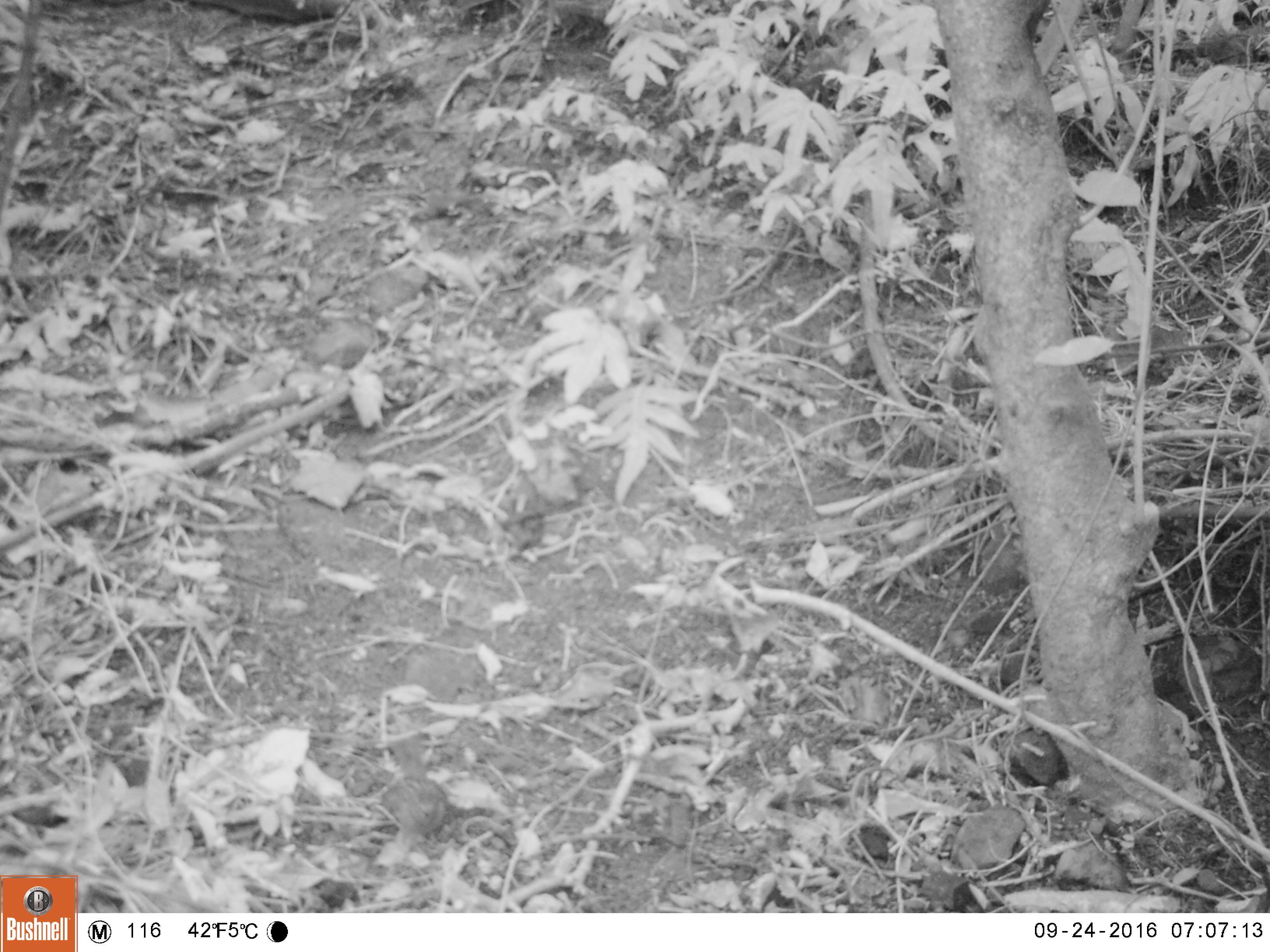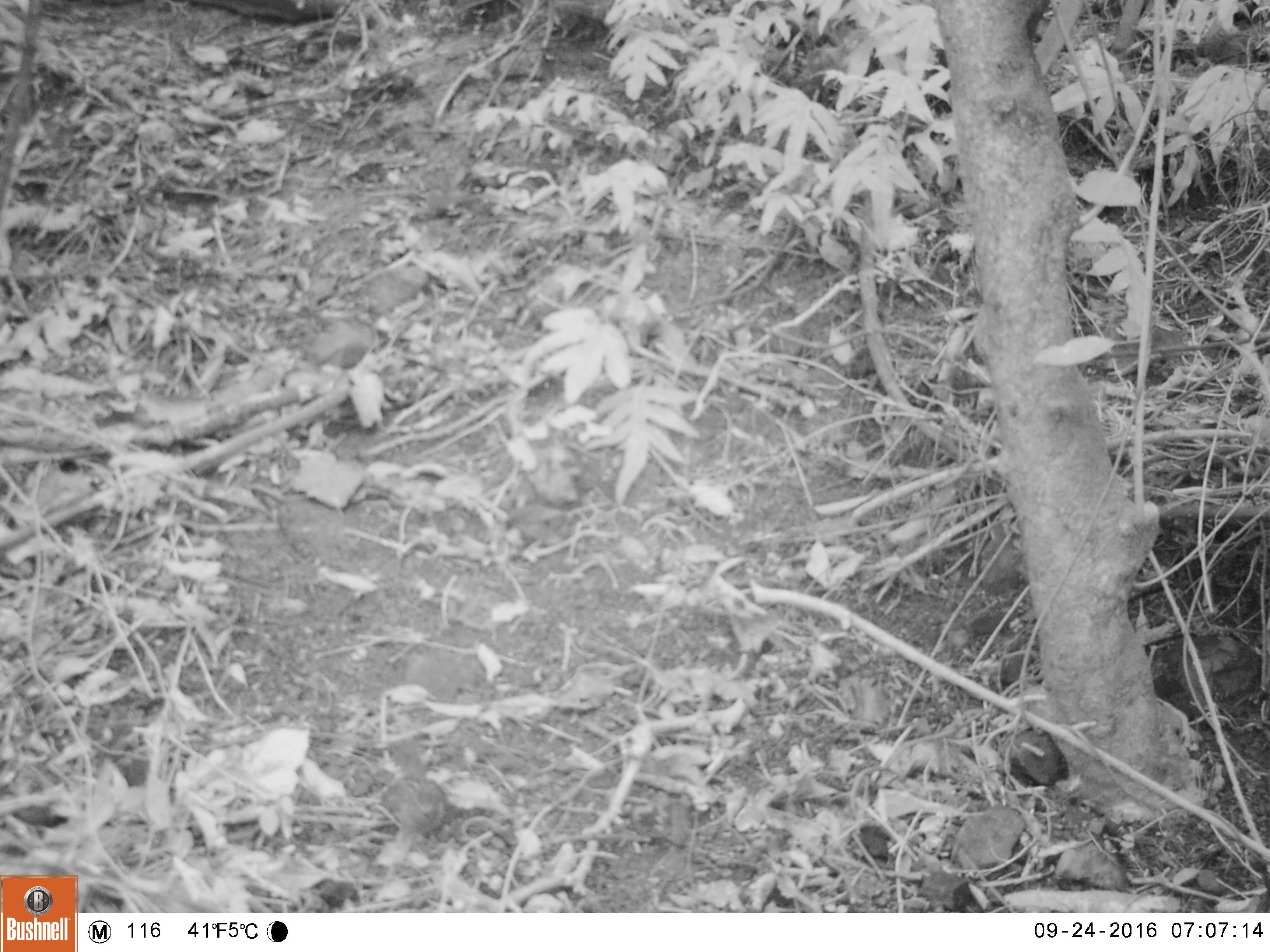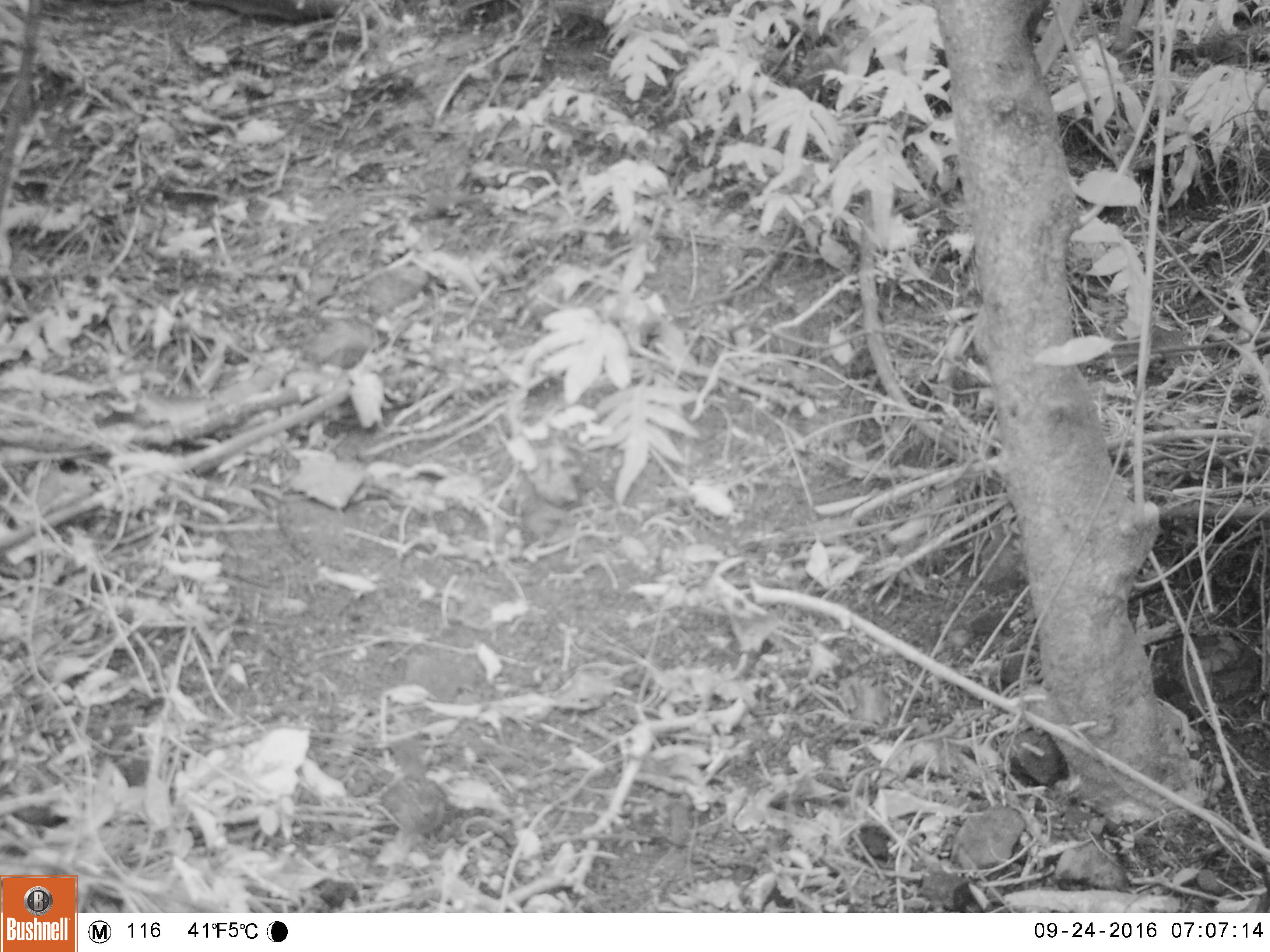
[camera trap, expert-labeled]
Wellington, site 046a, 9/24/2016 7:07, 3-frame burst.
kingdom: Animalia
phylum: Chordata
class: Aves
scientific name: Aves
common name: bird